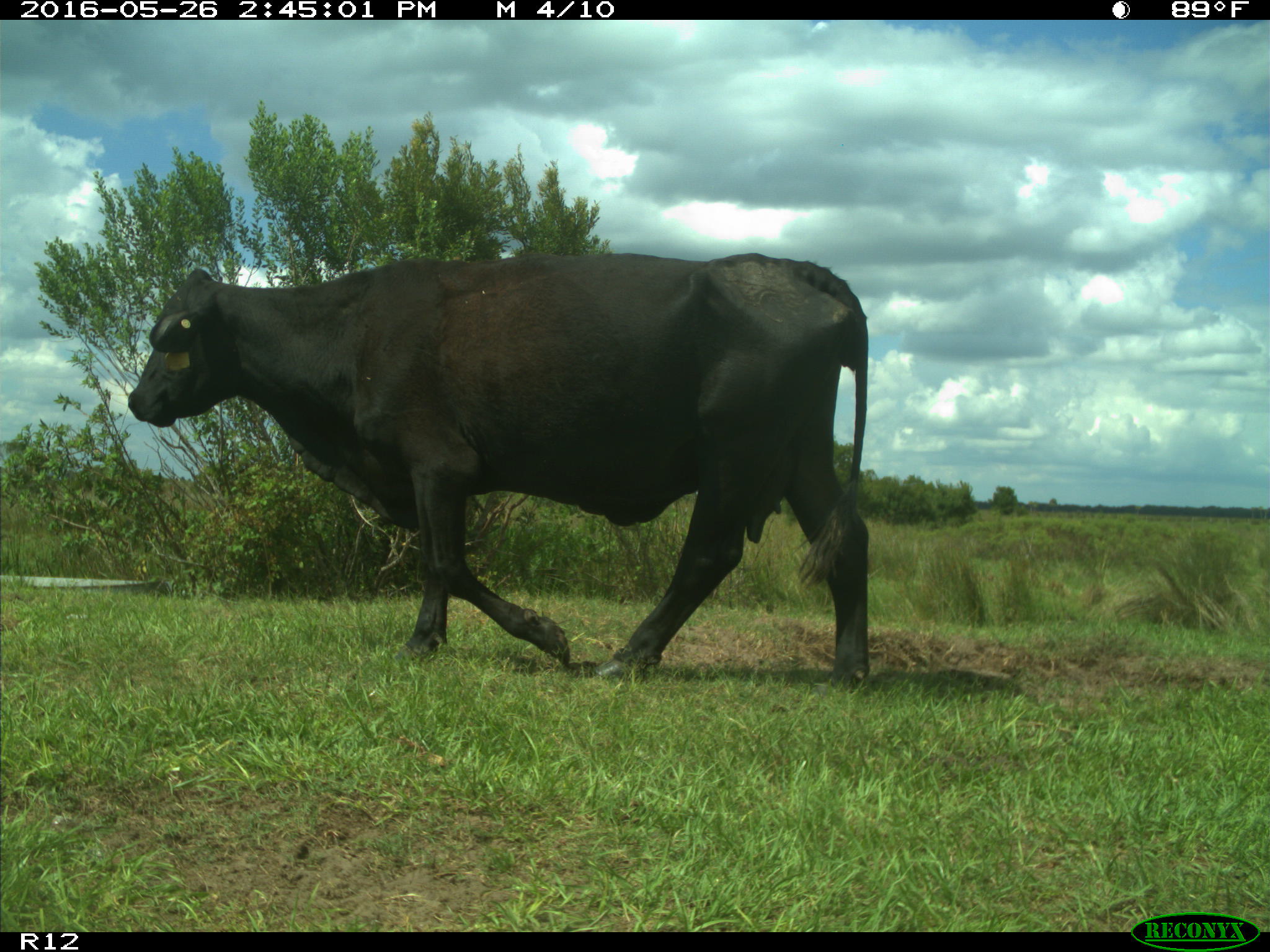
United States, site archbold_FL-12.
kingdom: Animalia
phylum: Chordata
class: Mammalia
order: Artiodactyla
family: Bovidae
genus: Bos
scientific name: Bos taurus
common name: domestic cow